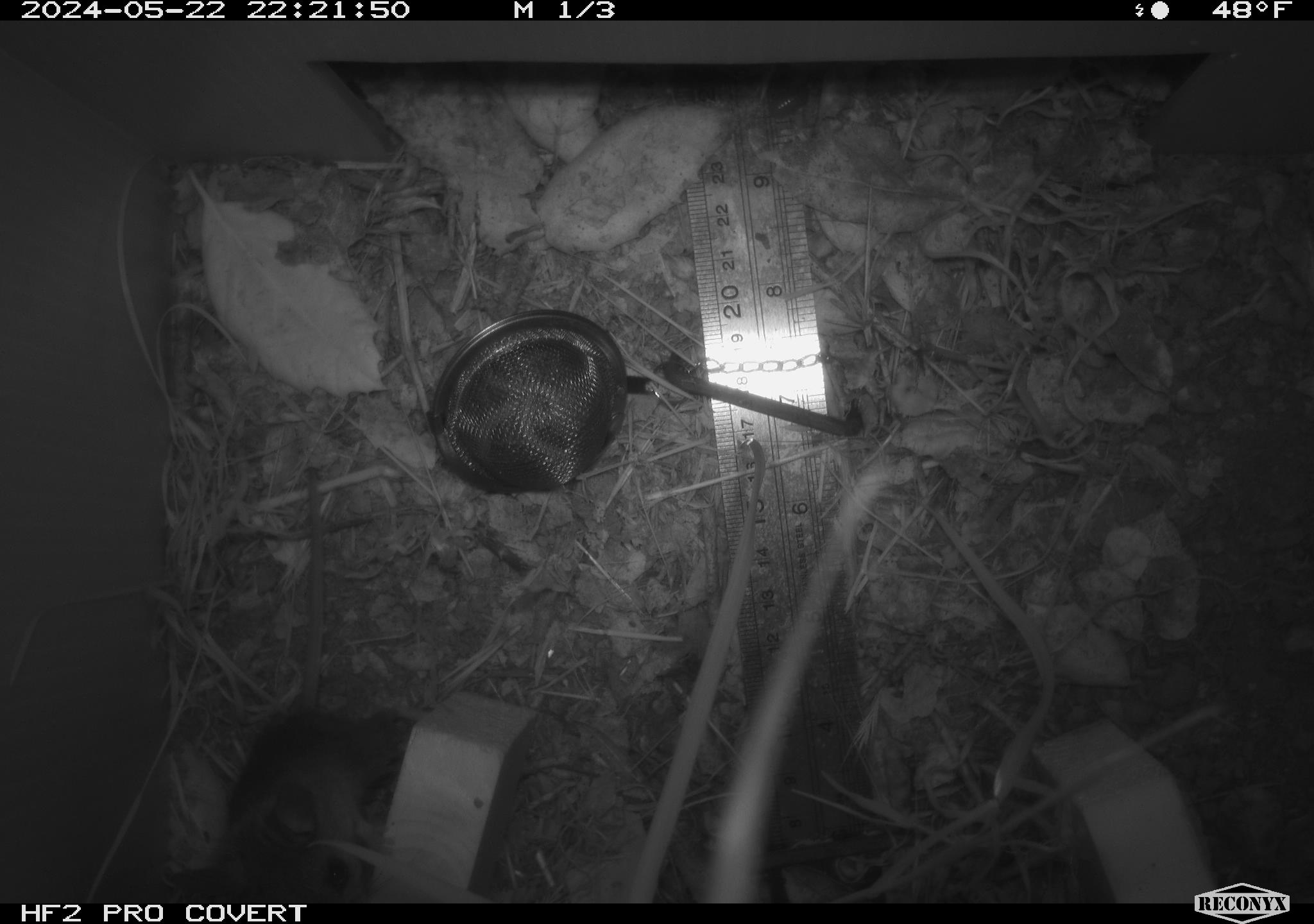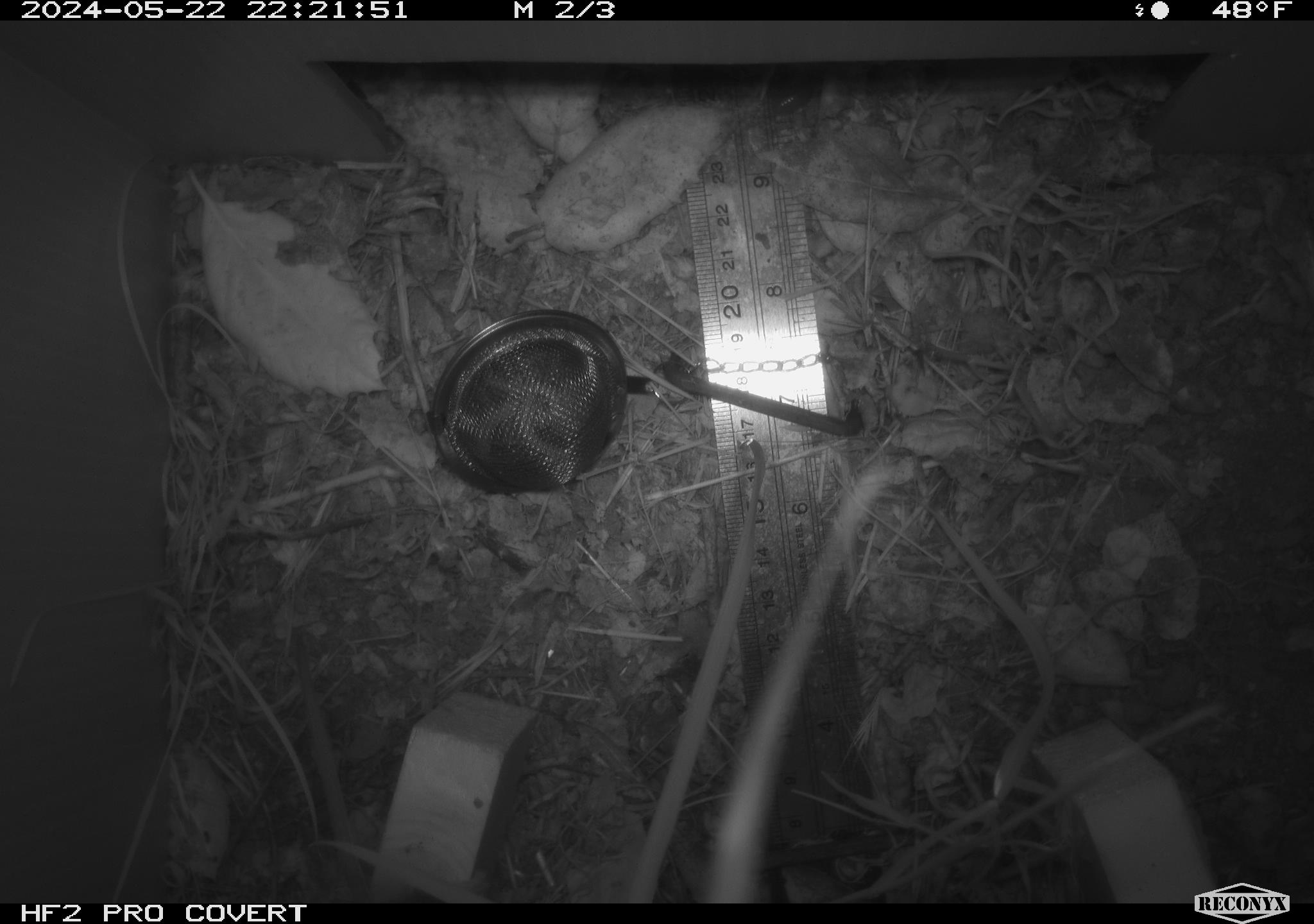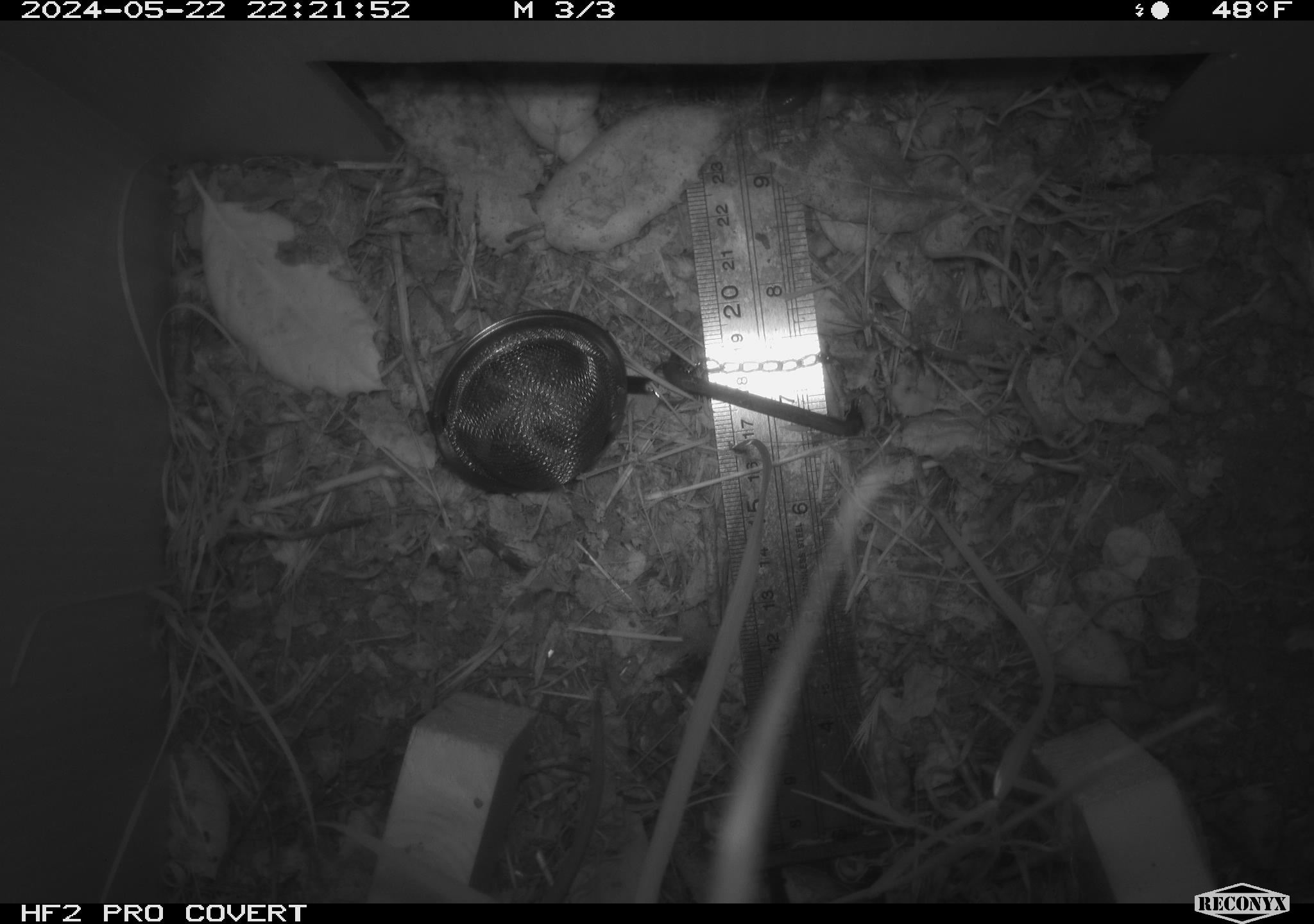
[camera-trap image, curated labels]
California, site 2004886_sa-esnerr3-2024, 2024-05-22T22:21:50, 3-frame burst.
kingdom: Animalia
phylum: Chordata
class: Mammalia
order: Rodentia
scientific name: Rodentia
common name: rodent